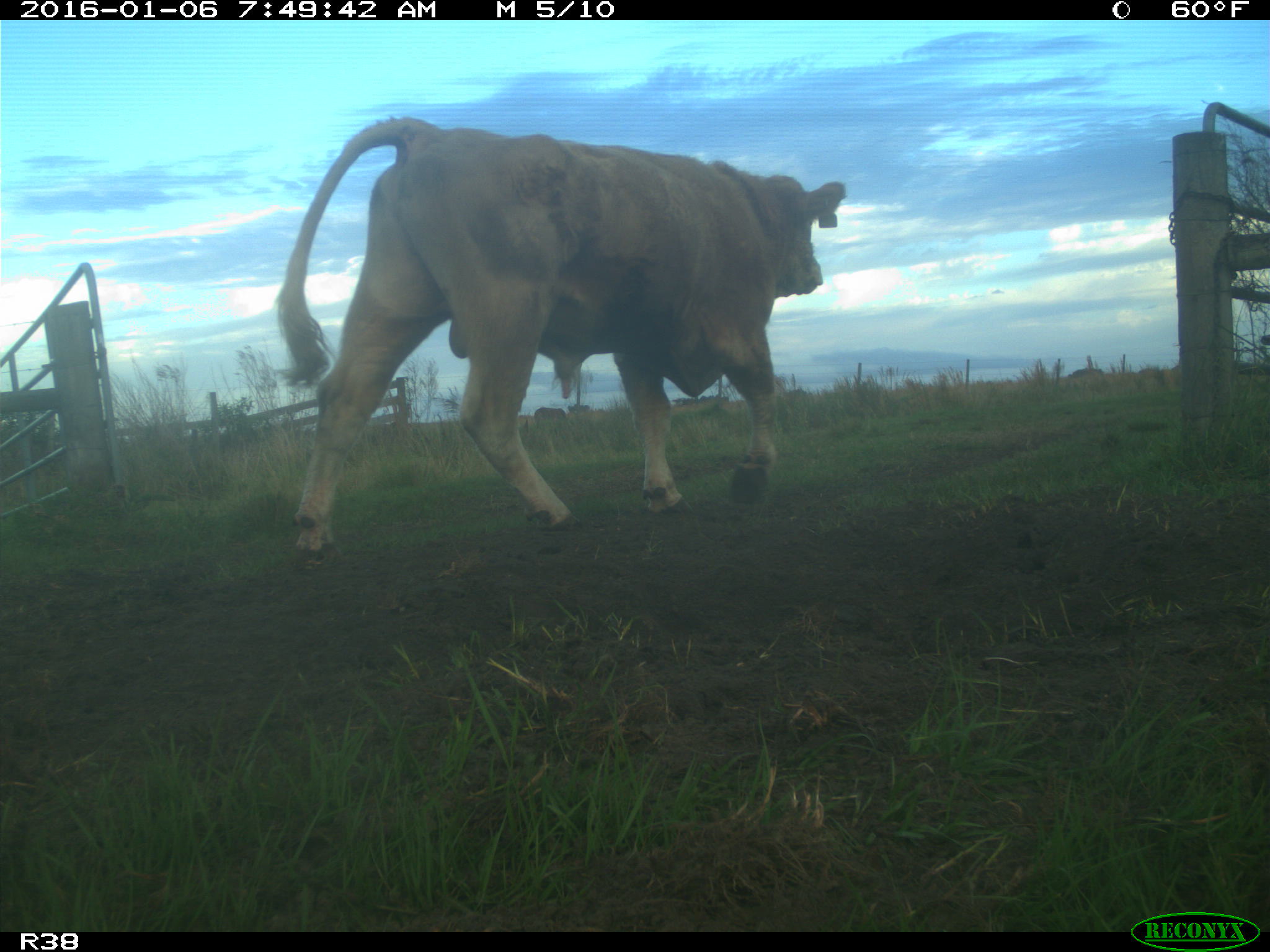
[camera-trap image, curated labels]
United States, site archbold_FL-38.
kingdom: Animalia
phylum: Chordata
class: Mammalia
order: Artiodactyla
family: Bovidae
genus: Bos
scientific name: Bos taurus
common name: domestic cow